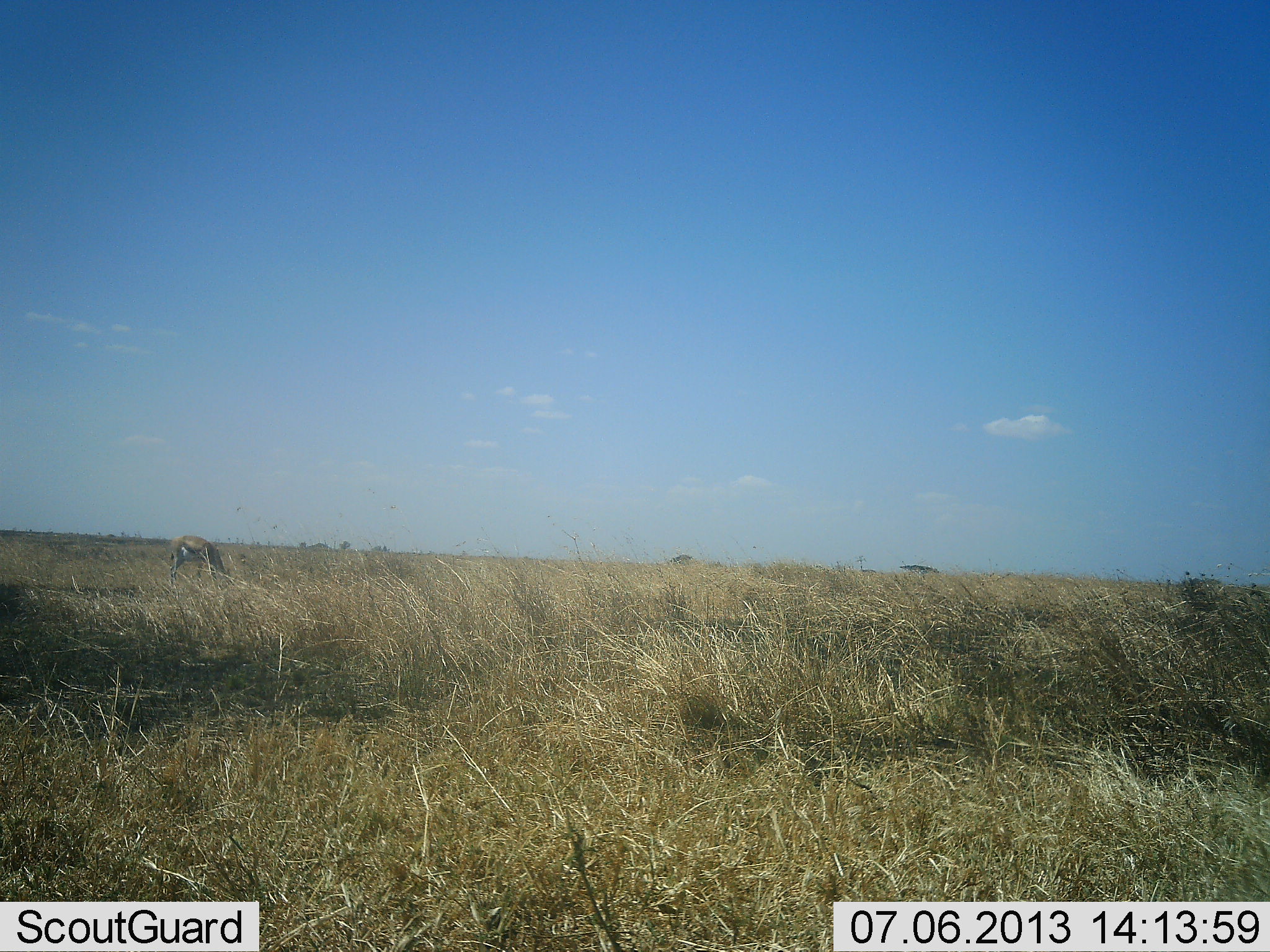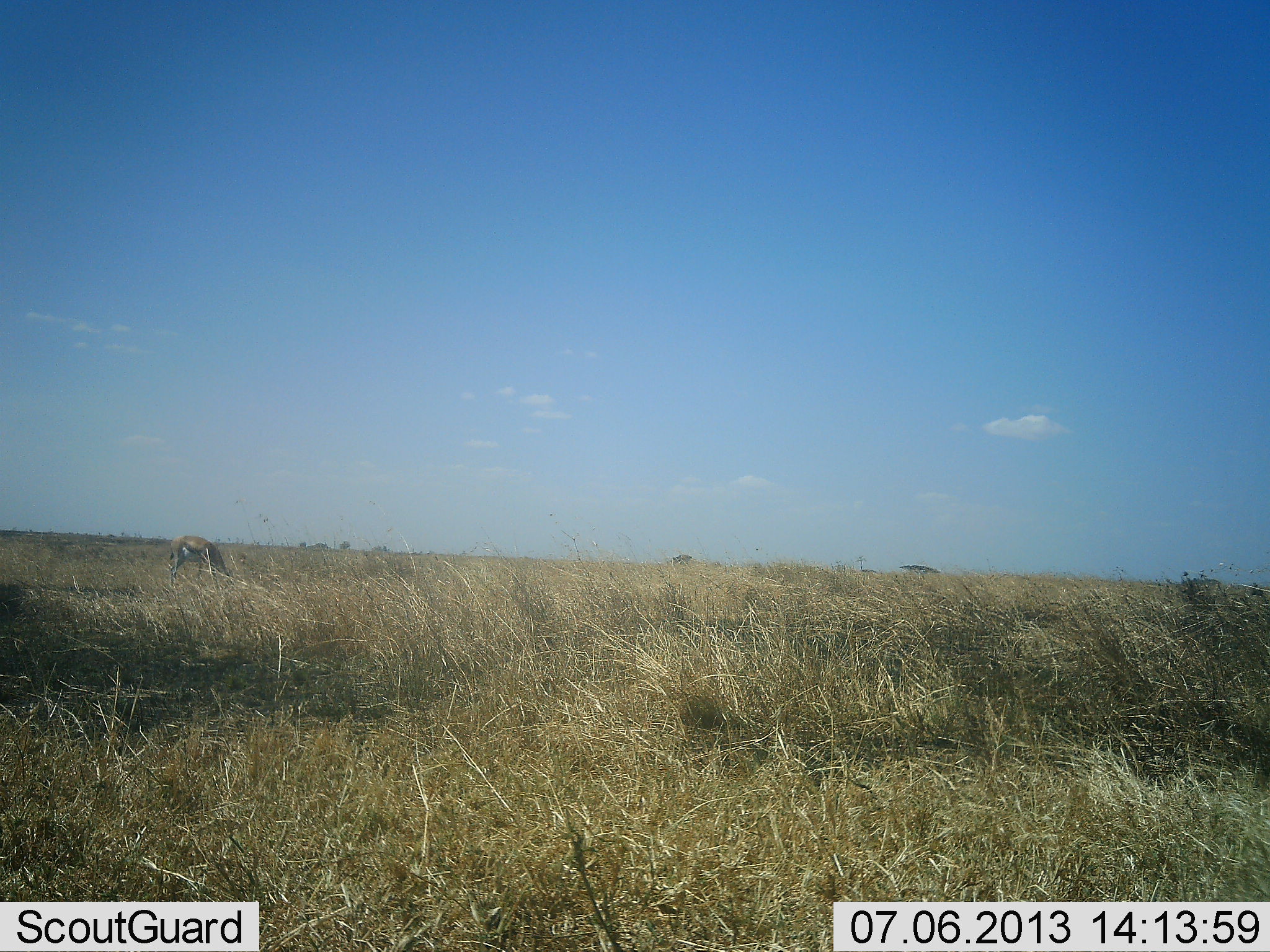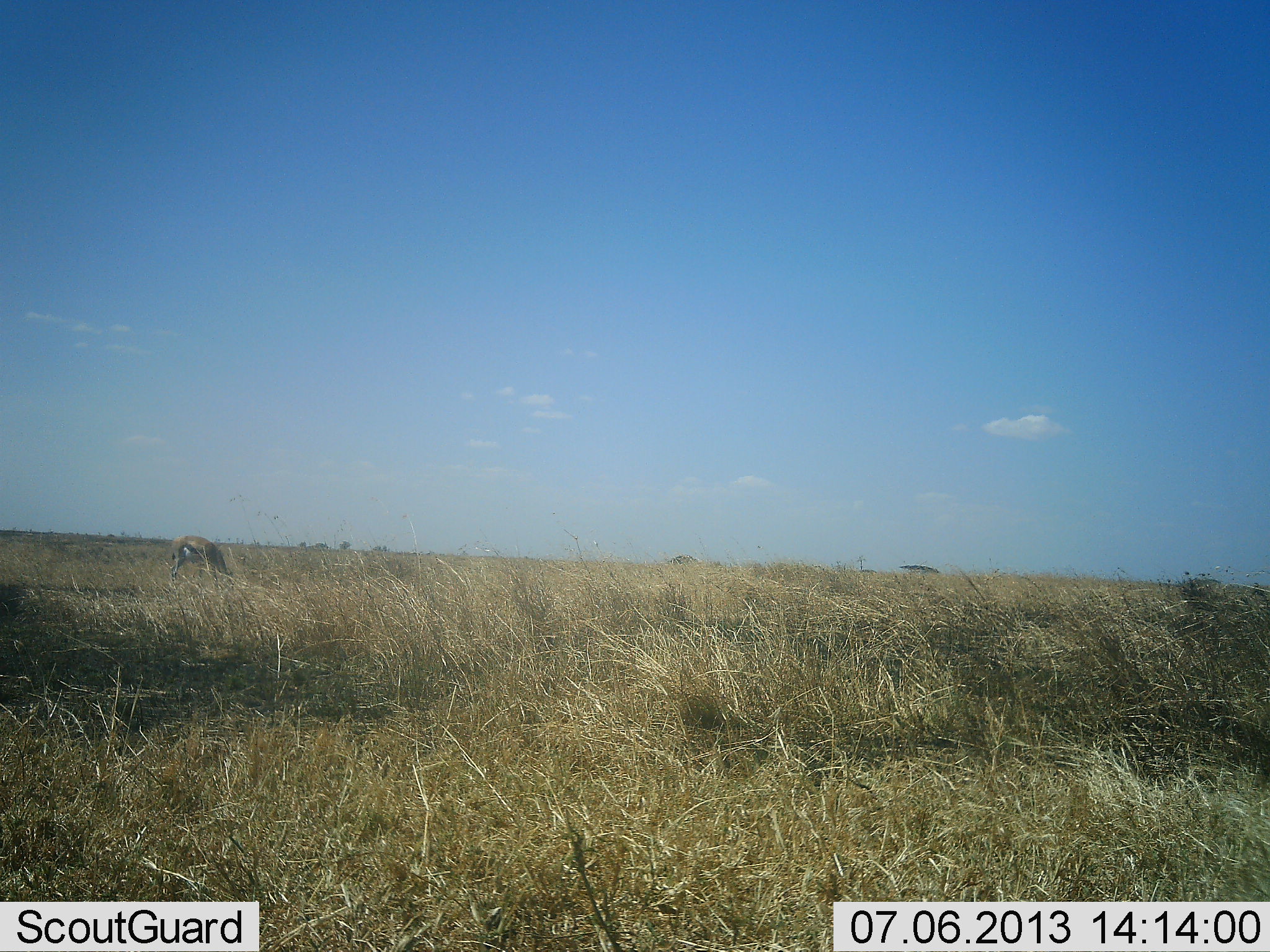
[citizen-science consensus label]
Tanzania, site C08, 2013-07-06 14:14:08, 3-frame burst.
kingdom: Animalia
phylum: Chordata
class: Mammalia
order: Artiodactyla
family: Bovidae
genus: Eudorcas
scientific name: Eudorcas thomsonii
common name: thomson's gazelle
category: gazellethomsons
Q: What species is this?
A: Gazellethomsons (thomson's gazelle) (Eudorcas thomsonii).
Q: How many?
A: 1.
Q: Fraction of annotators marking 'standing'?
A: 11%.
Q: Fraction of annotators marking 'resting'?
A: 0%.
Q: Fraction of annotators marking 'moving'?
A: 0%.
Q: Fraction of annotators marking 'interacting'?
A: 0%.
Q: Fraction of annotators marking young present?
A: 0%.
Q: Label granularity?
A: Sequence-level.